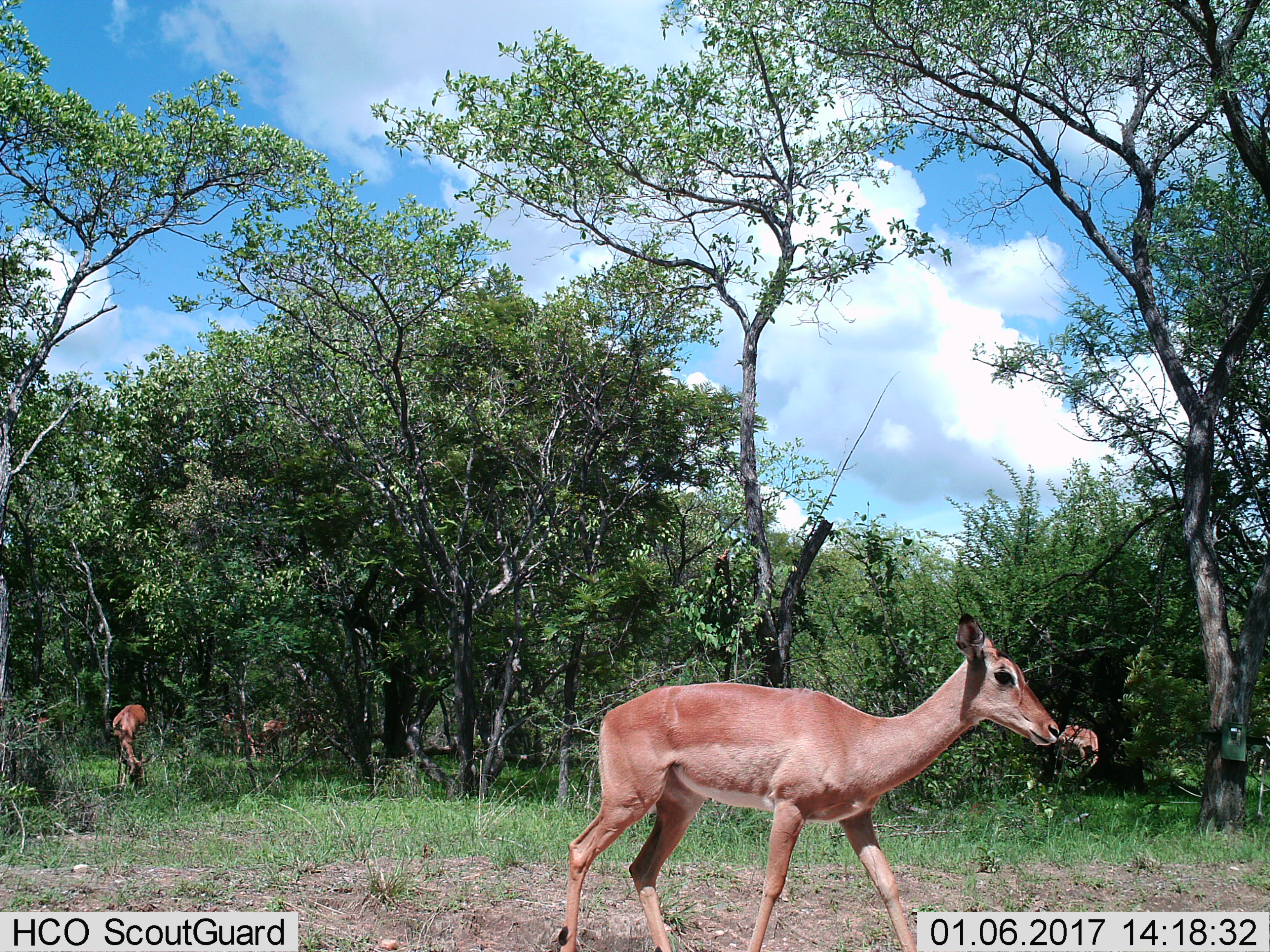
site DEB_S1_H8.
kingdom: Animalia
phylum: Chordata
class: Mammalia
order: Artiodactyla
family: Bovidae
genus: Aepyceros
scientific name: Aepyceros melampus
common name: impala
Impala (Aepyceros melampus), count 5. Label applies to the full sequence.